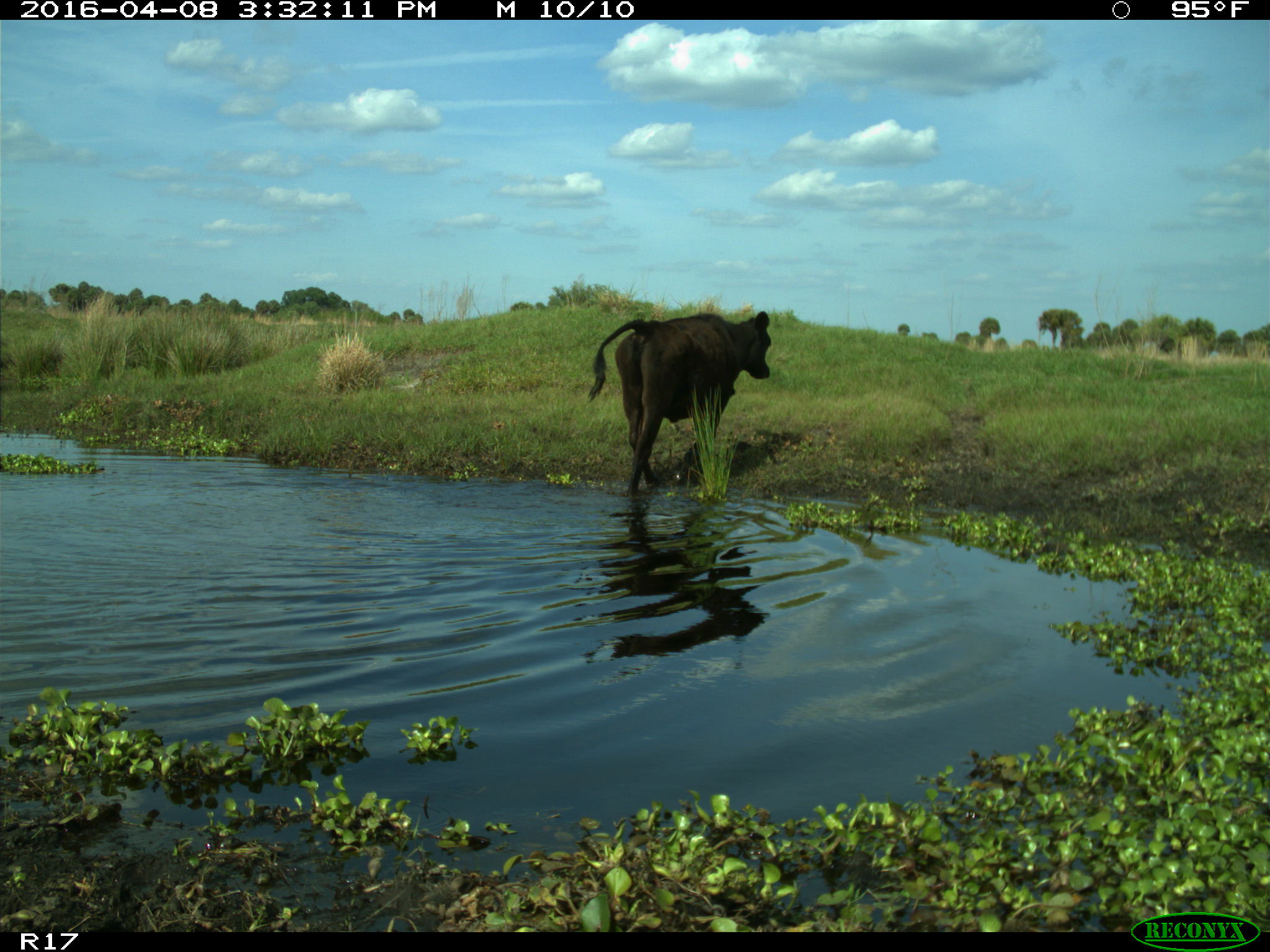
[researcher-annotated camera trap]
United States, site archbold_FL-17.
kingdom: Animalia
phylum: Chordata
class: Mammalia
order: Artiodactyla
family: Bovidae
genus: Bos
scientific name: Bos taurus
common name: domestic cow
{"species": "Bos taurus (domestic cow)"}